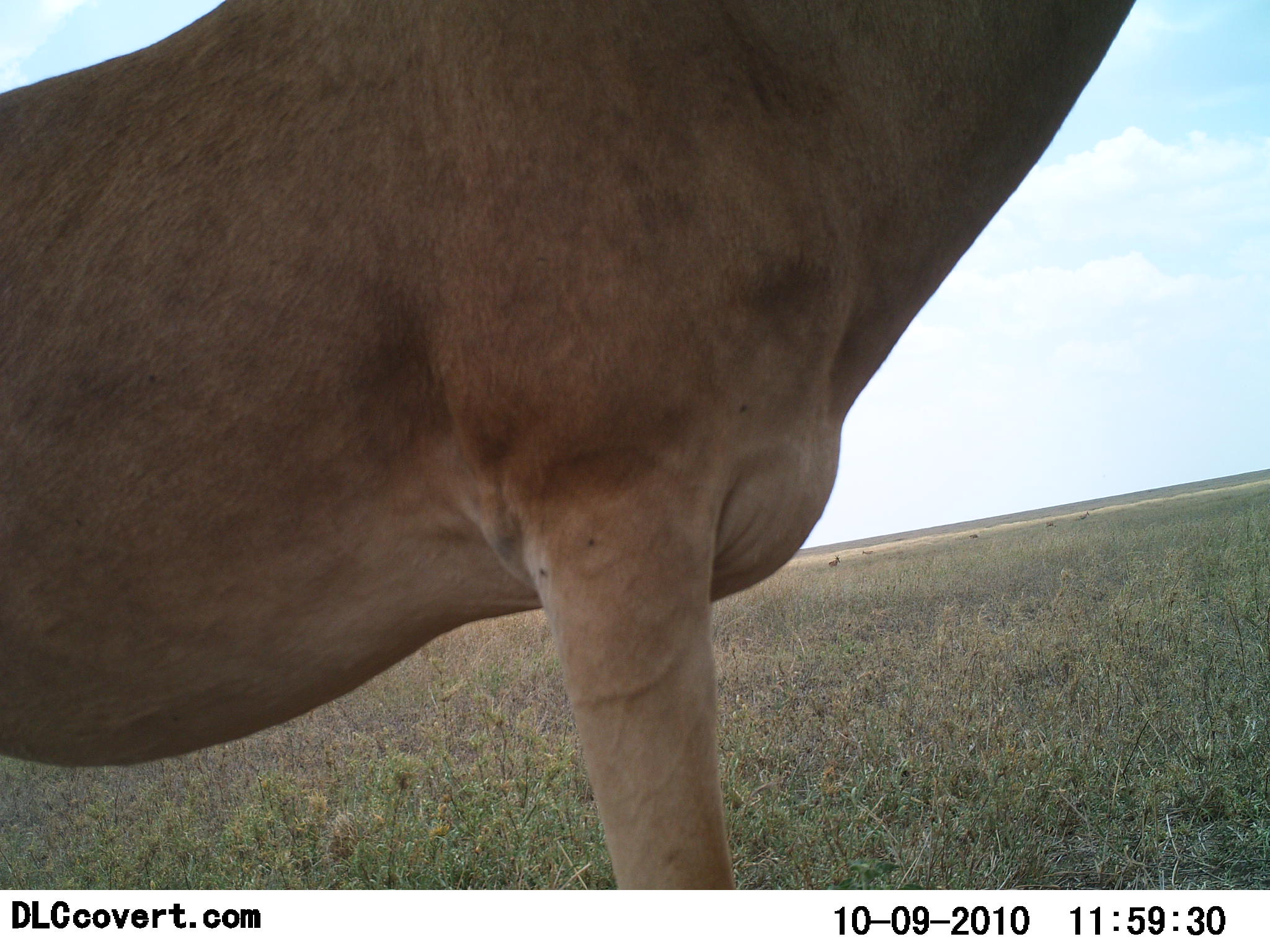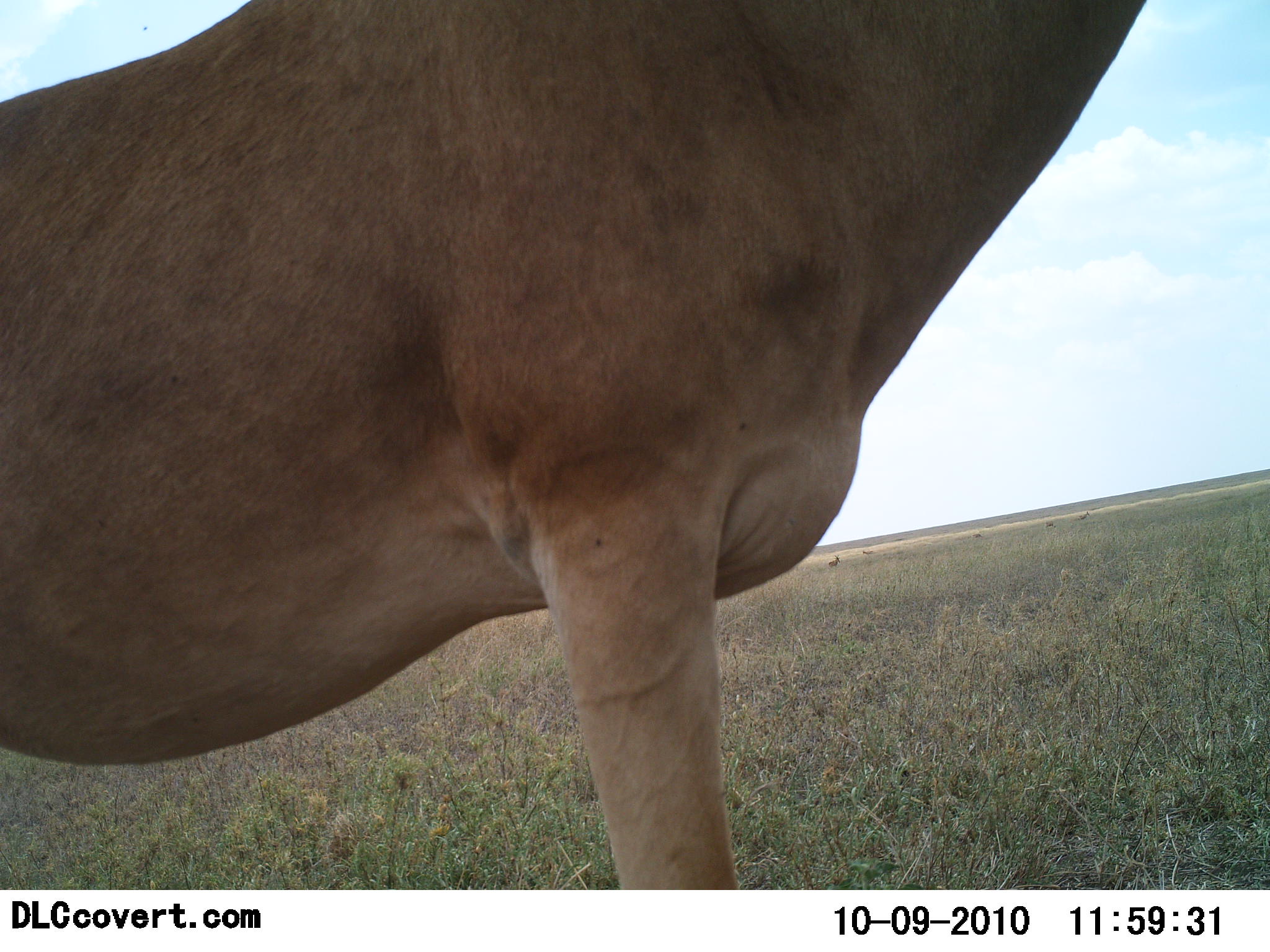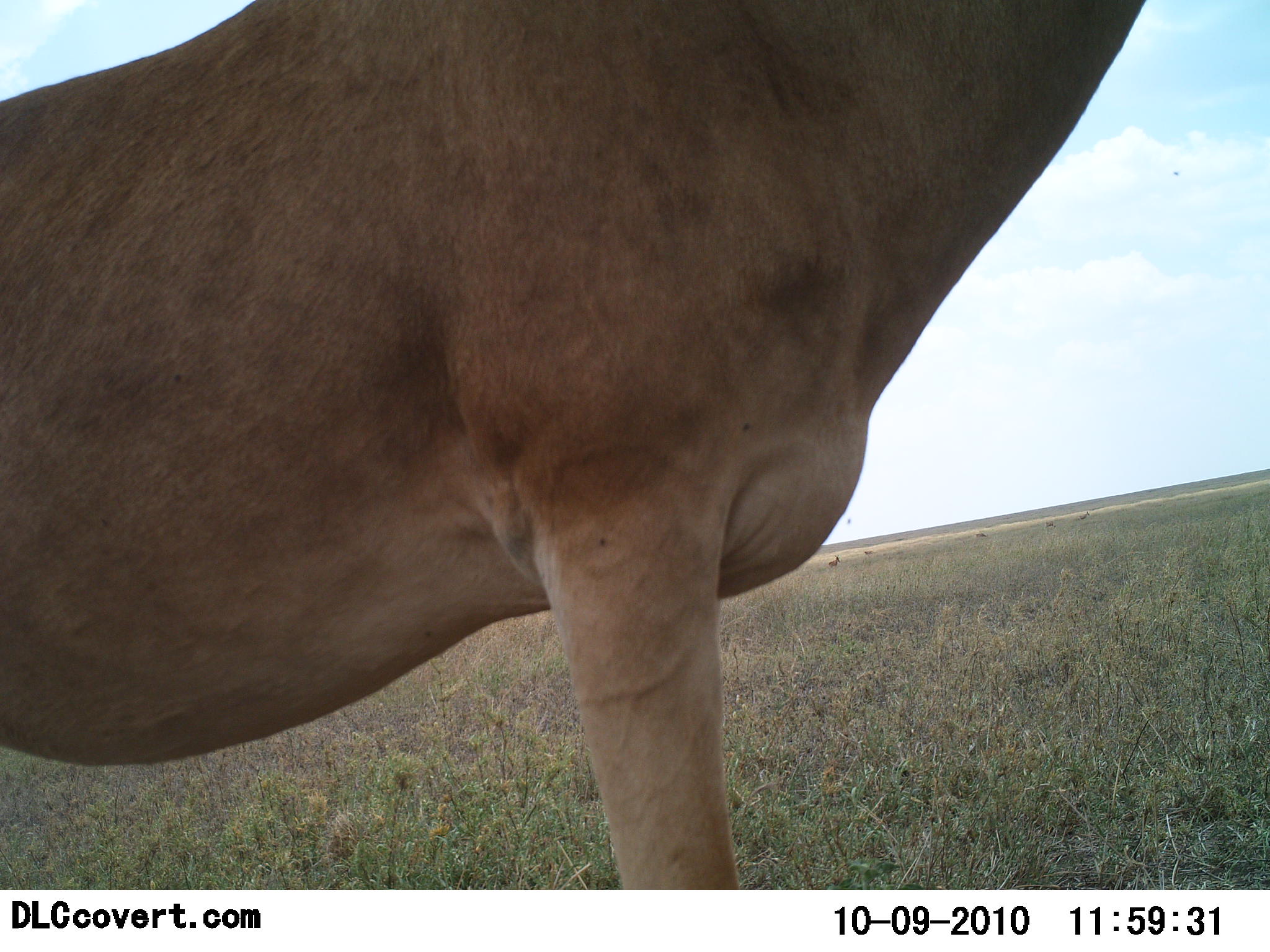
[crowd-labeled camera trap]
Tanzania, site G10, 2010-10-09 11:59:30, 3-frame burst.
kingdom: Animalia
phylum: Chordata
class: Mammalia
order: Artiodactyla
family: Bovidae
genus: Alcelaphus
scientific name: Alcelaphus buselaphus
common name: hartebeest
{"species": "hartebeest (Alcelaphus buselaphus)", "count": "1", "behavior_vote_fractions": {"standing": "94%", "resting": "0%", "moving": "6%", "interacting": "0%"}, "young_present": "0%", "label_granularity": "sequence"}